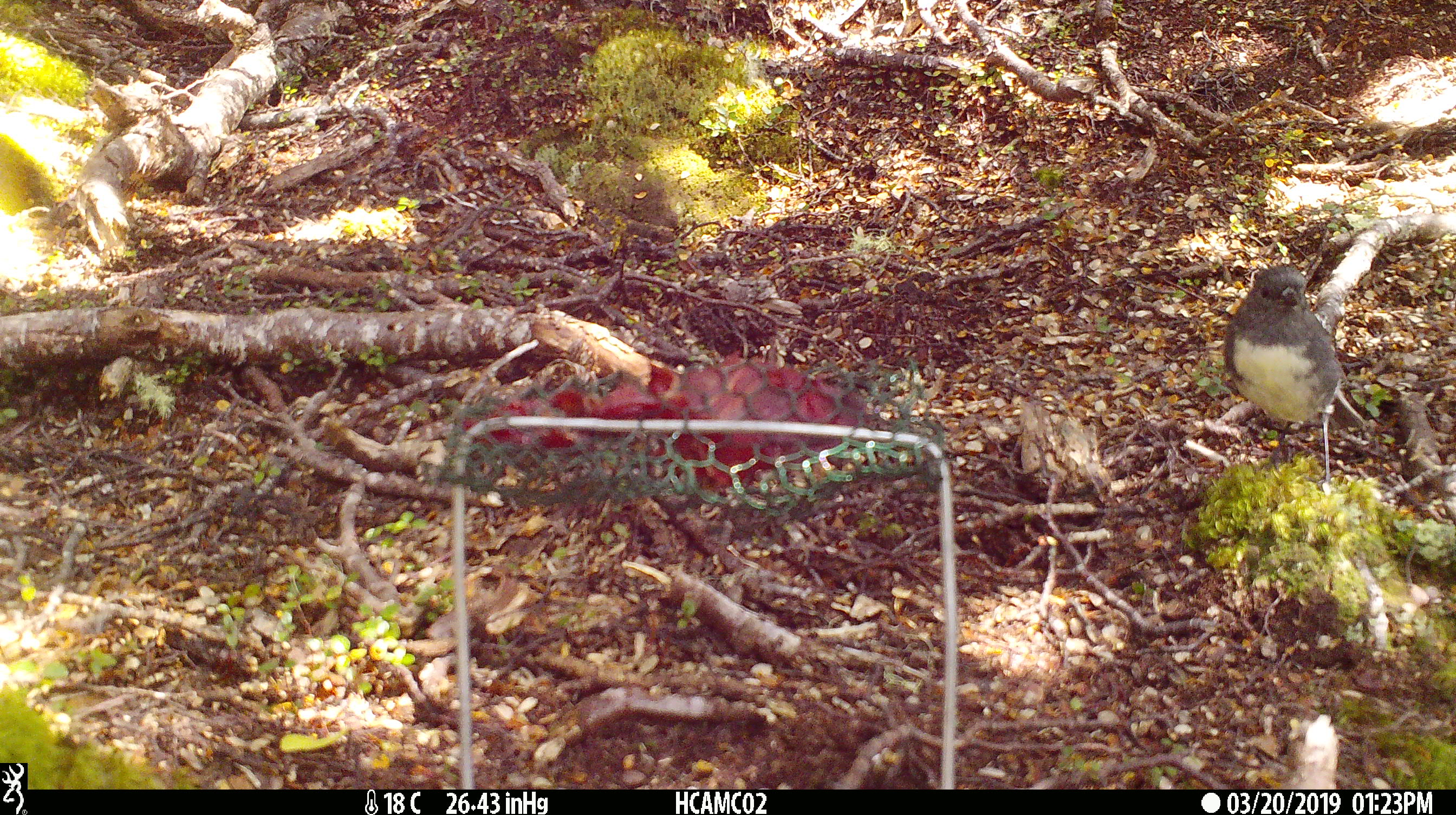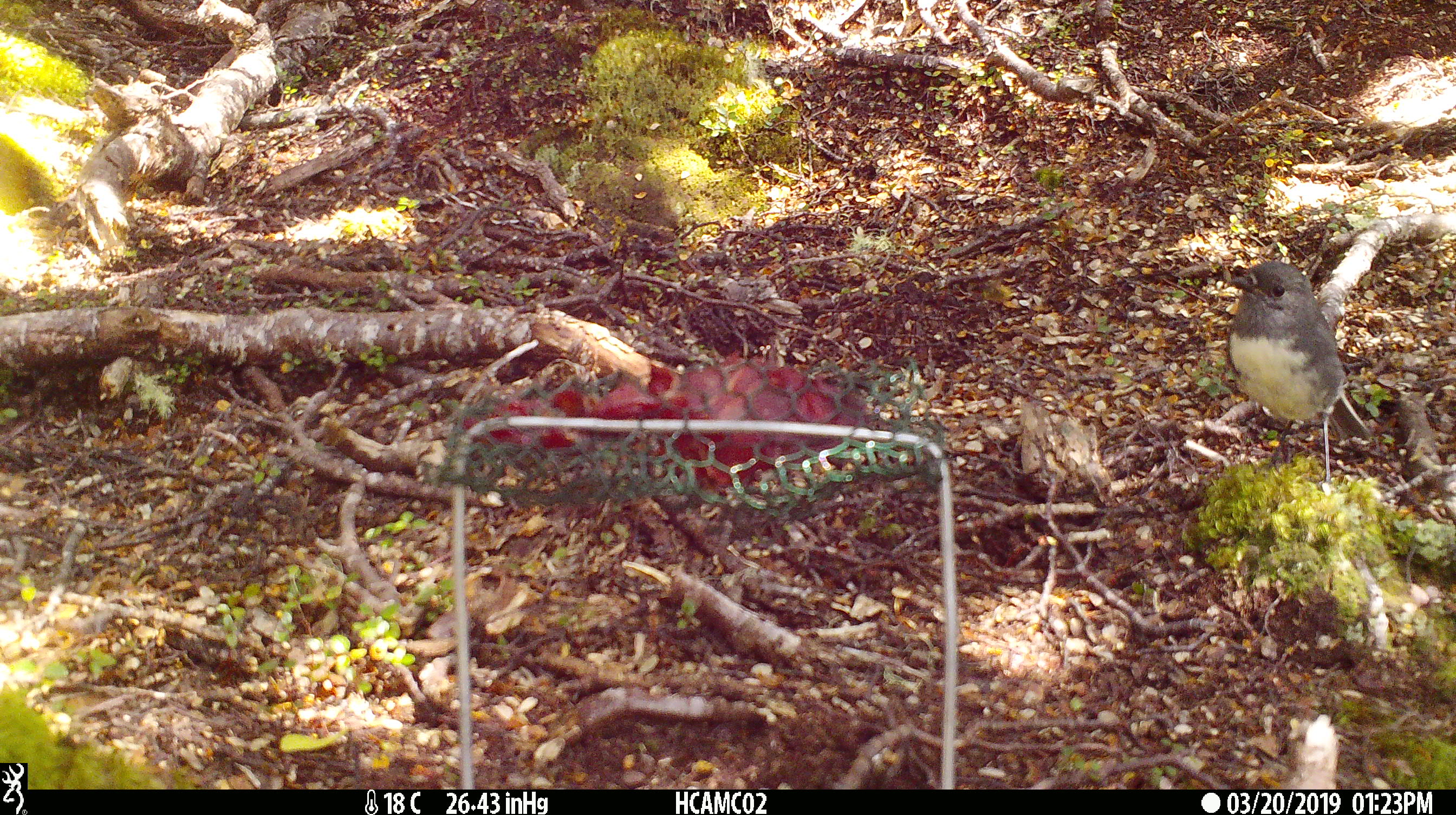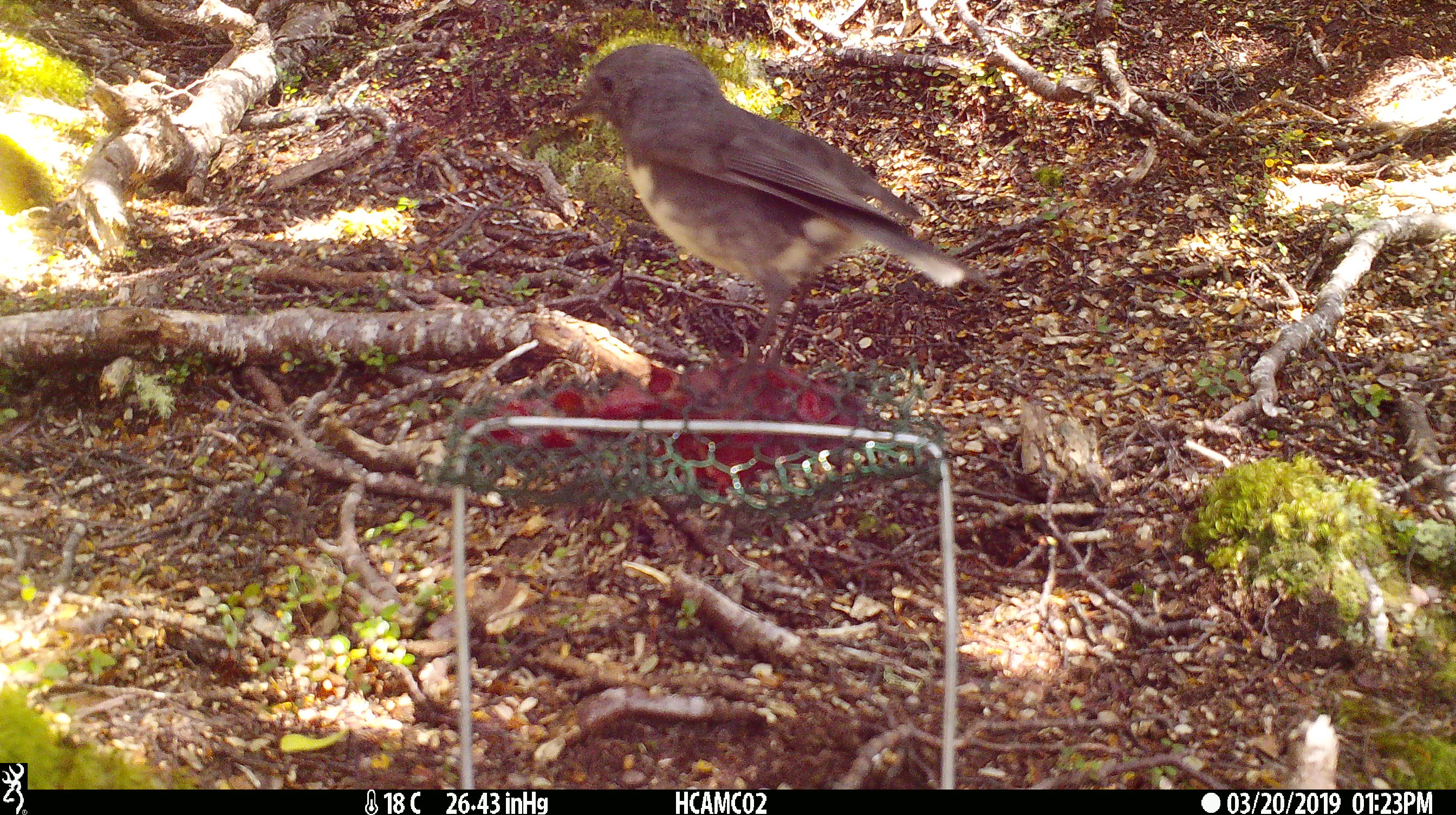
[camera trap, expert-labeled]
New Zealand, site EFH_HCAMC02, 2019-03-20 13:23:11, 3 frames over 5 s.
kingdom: Animalia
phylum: Chordata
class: Aves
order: Passeriformes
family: Petroicidae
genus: Petroica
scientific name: Petroica australis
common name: new zealand robin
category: robin